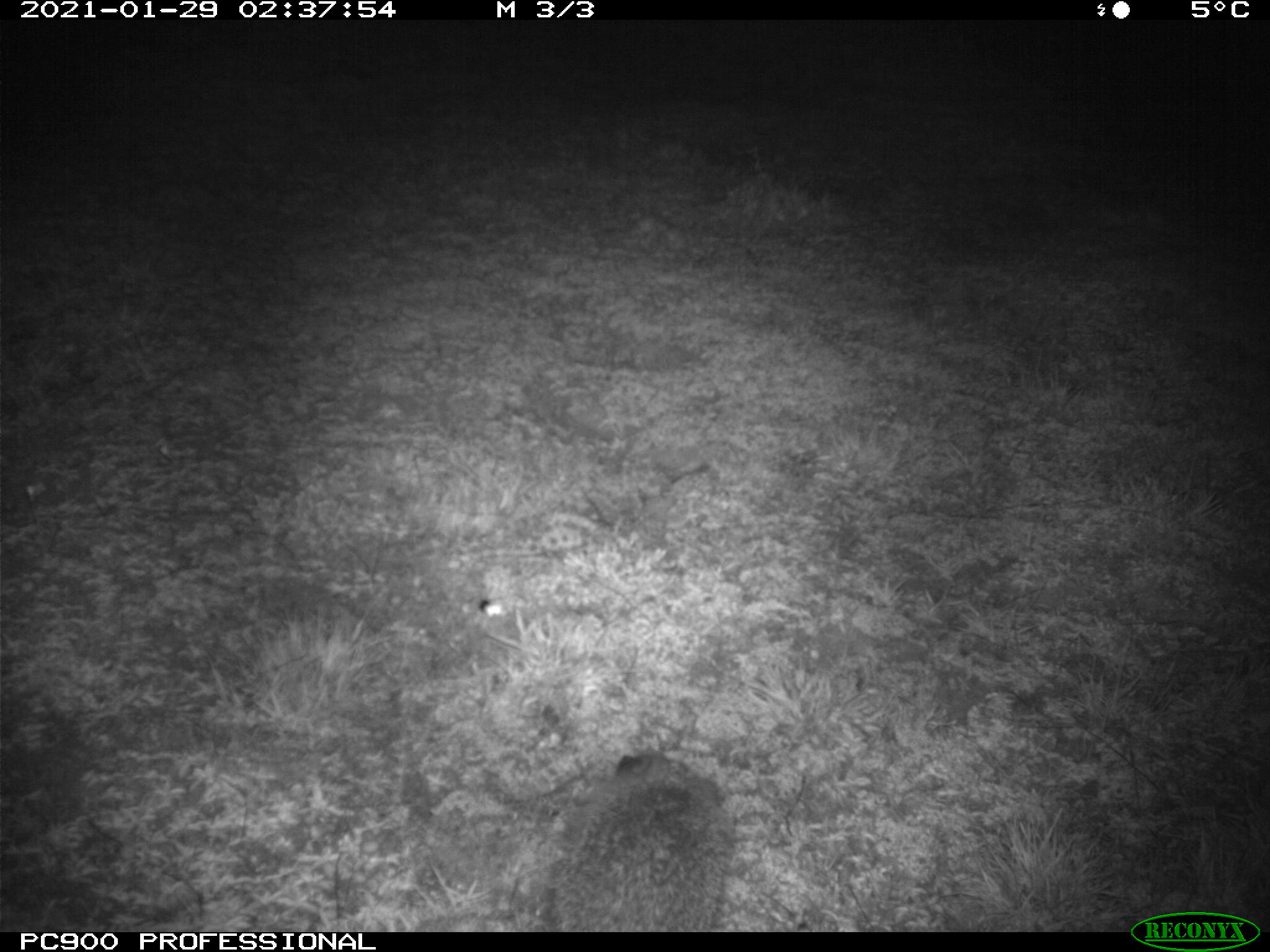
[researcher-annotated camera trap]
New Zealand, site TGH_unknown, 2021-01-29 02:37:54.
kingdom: Animalia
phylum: Chordata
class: Mammalia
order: Eulipotyphla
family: Erinaceidae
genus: Erinaceus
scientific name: Erinaceus europaeus europaeus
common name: european hedgehog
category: hedgehog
Hedgehog (european hedgehog) (Erinaceus europaeus europaeus).